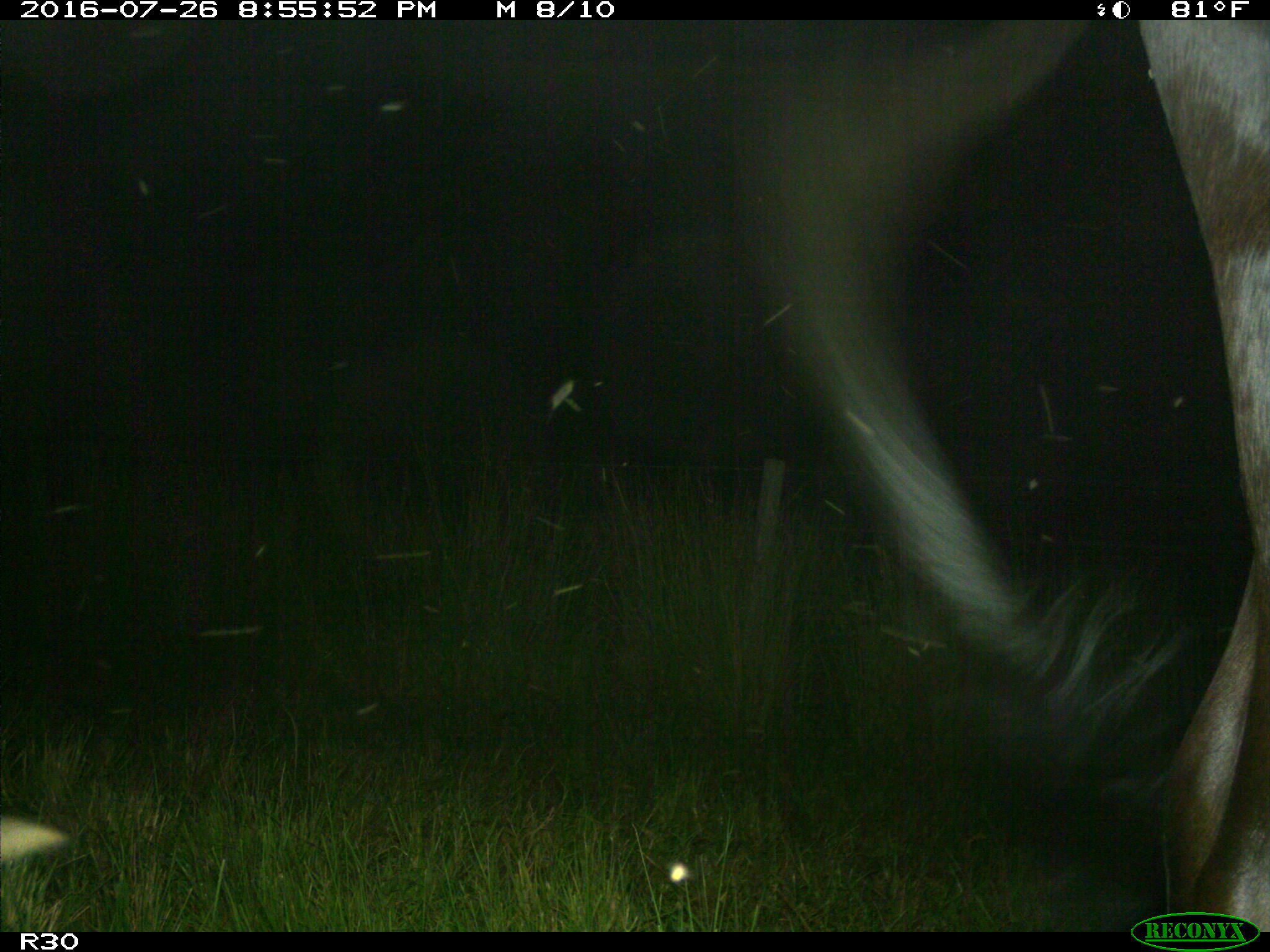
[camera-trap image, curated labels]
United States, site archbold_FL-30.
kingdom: Animalia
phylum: Chordata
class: Mammalia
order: Artiodactyla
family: Bovidae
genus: Bos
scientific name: Bos taurus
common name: domestic cow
Bos taurus (domestic cow).